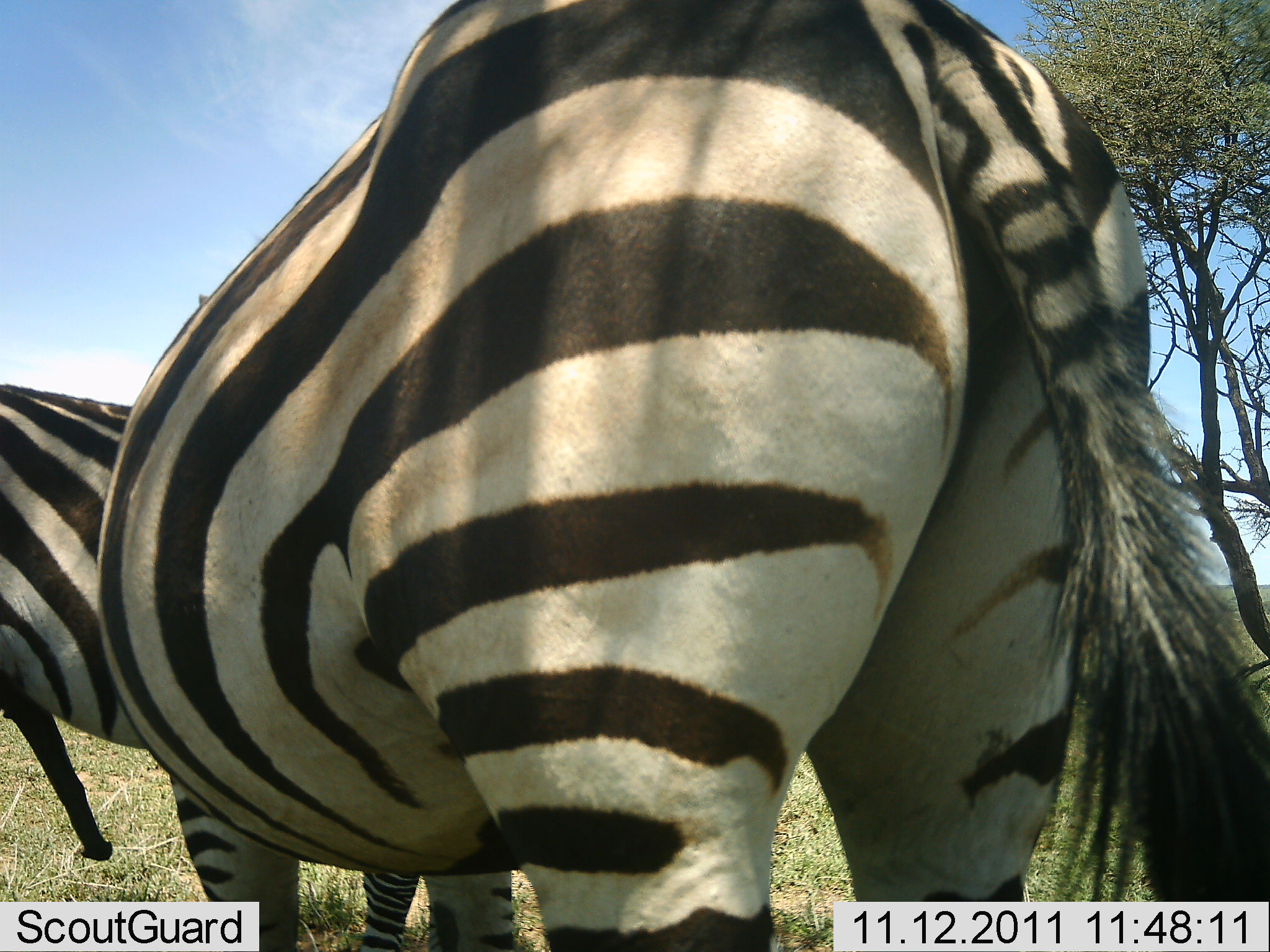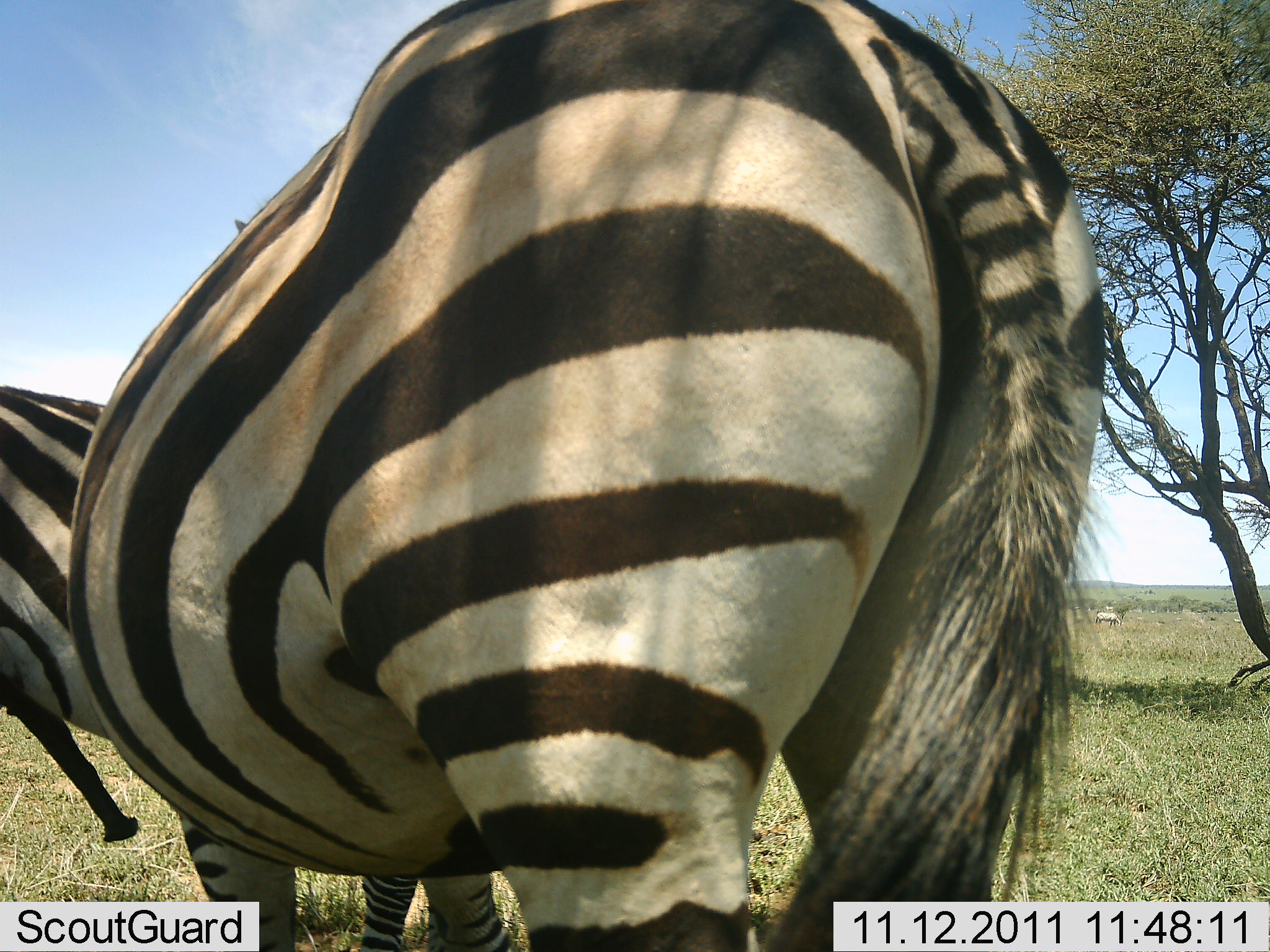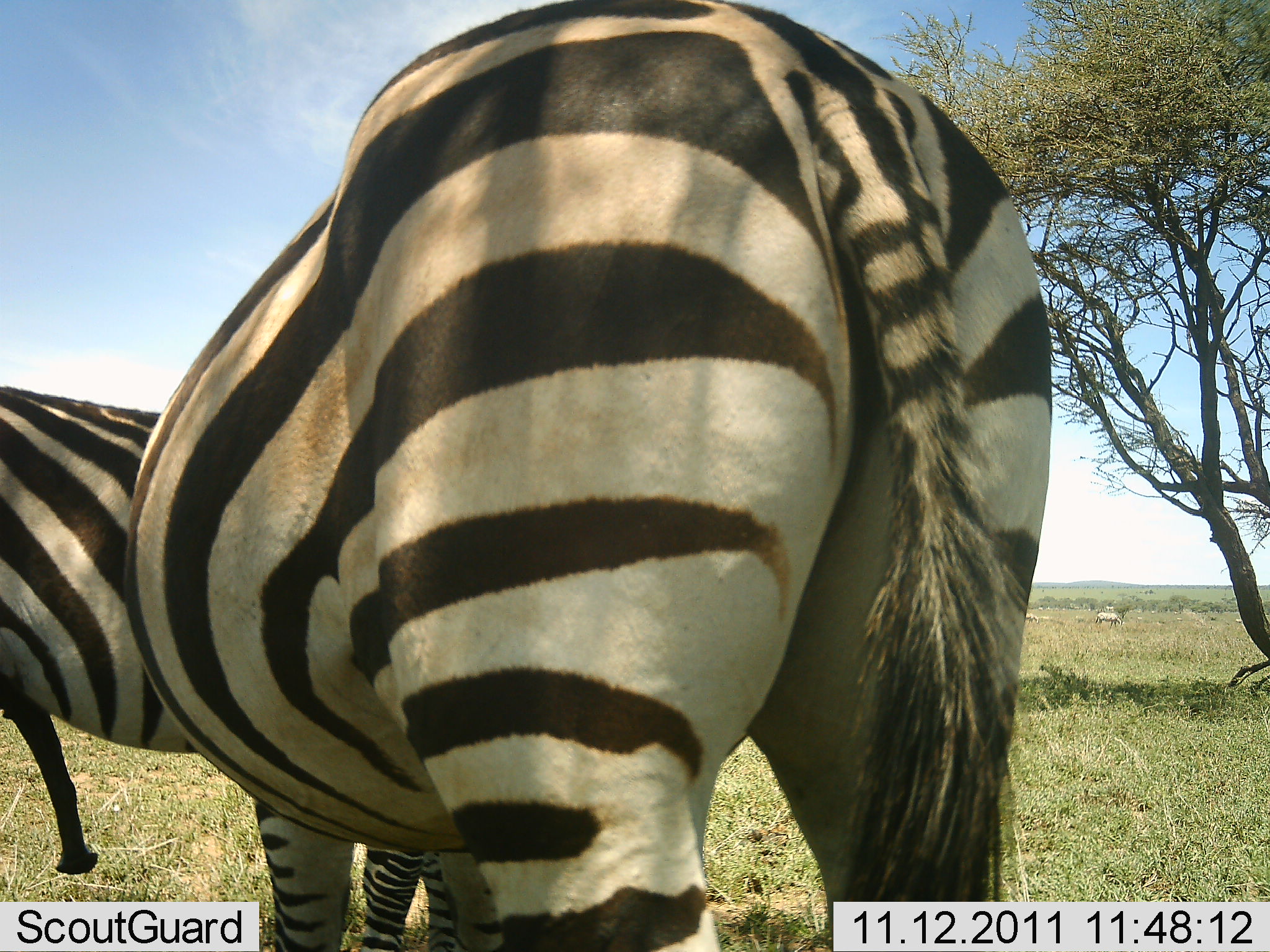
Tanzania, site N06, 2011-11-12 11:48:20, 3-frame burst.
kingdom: Animalia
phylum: Chordata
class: Mammalia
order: Perissodactyla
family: Equidae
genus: Equus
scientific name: Equus quagga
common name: plains zebra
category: zebra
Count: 2.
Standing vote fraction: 69%.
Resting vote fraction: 8%.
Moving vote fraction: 8%.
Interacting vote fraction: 38%.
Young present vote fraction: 0%.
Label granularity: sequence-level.